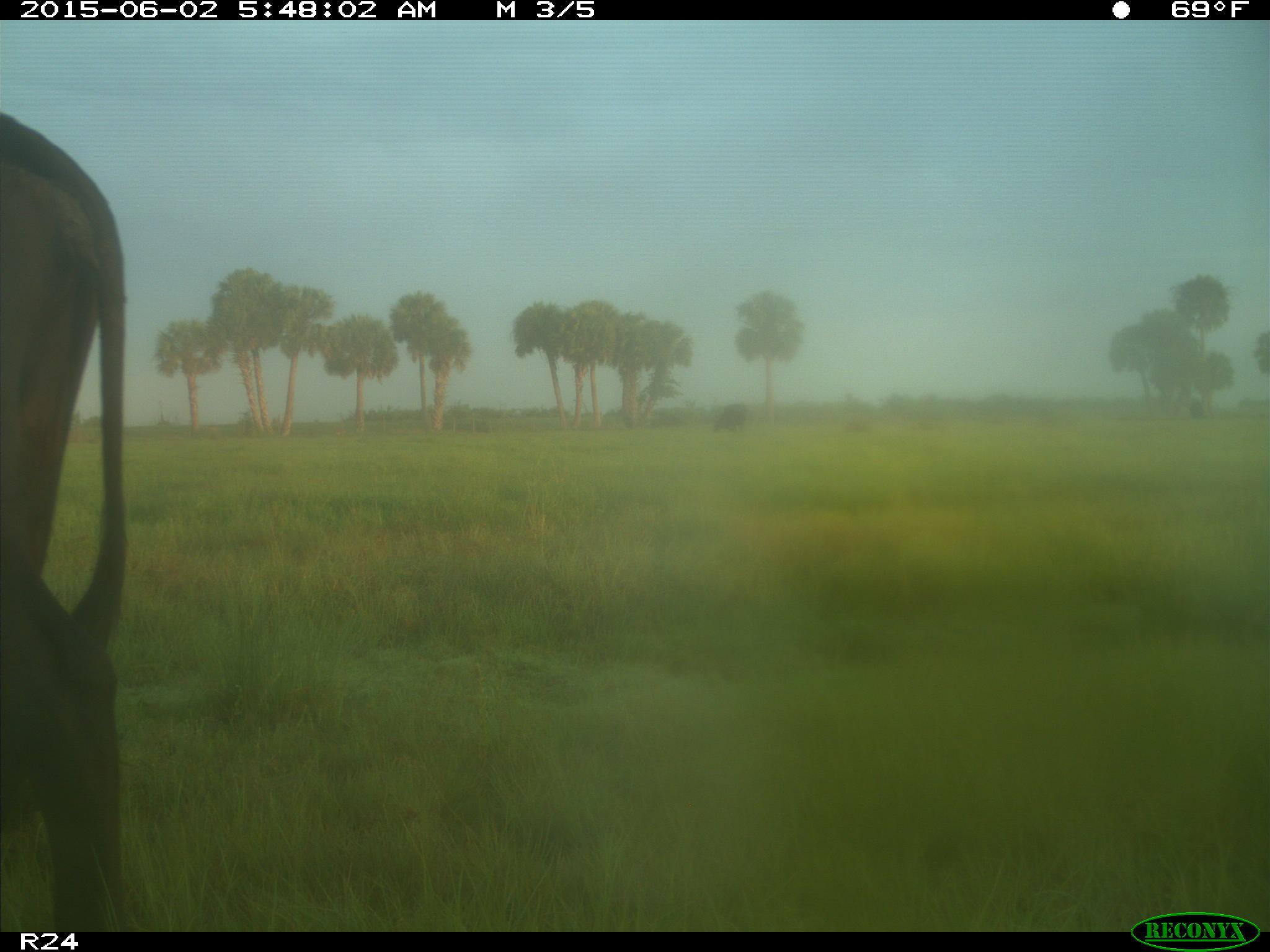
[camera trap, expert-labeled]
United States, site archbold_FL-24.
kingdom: Animalia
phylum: Chordata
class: Mammalia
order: Artiodactyla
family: Bovidae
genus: Bos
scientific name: Bos taurus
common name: domestic cow